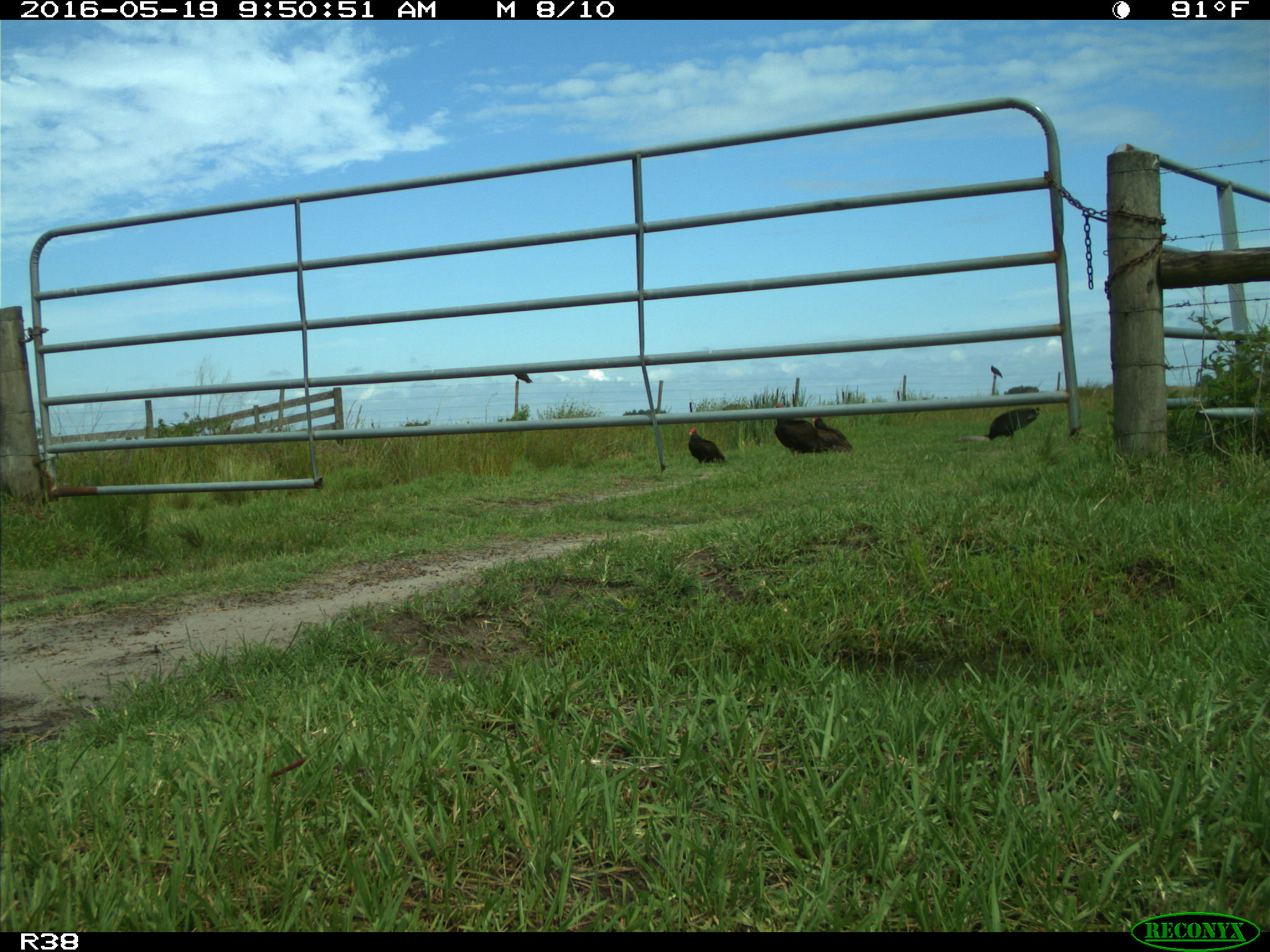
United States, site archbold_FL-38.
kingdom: Animalia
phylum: Chordata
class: Aves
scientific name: Aves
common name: birds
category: unidentified bird